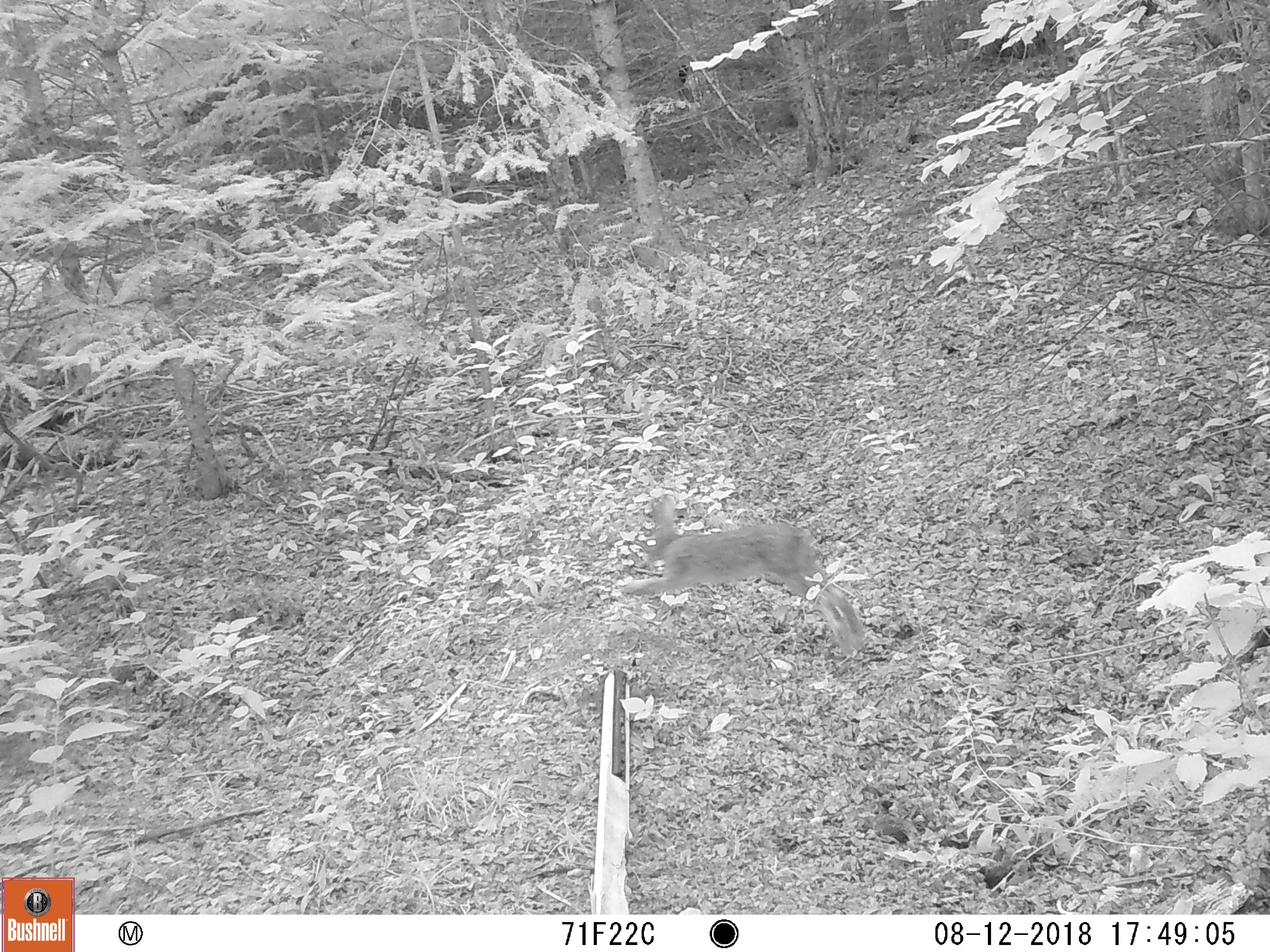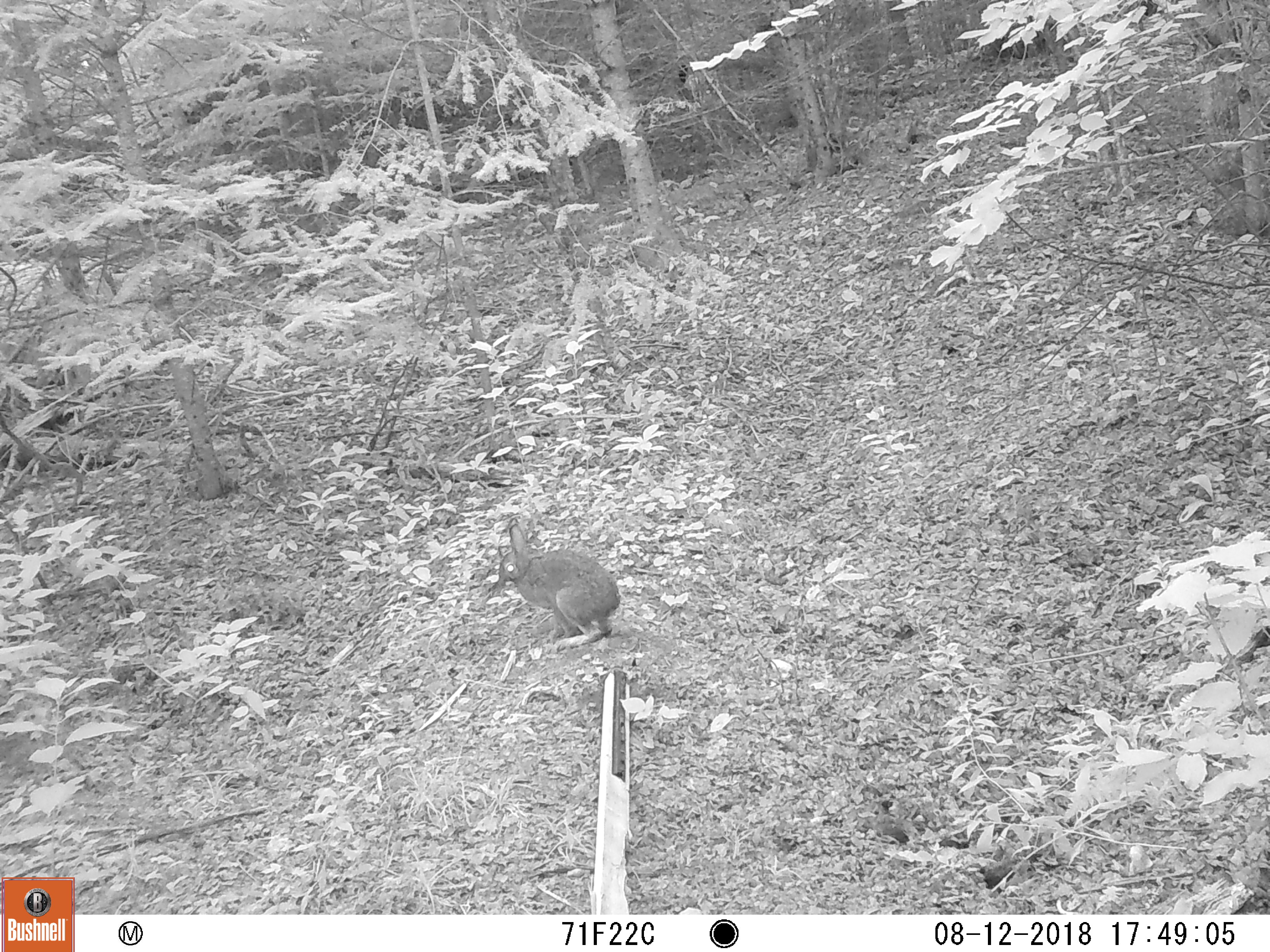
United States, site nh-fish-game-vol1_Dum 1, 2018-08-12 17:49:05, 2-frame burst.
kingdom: Animalia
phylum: Chordata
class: Mammalia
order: Lagomorpha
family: Leporidae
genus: Lepus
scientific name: Lepus americanus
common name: snowshoe hare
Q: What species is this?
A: Snowshoe hare (Lepus americanus).